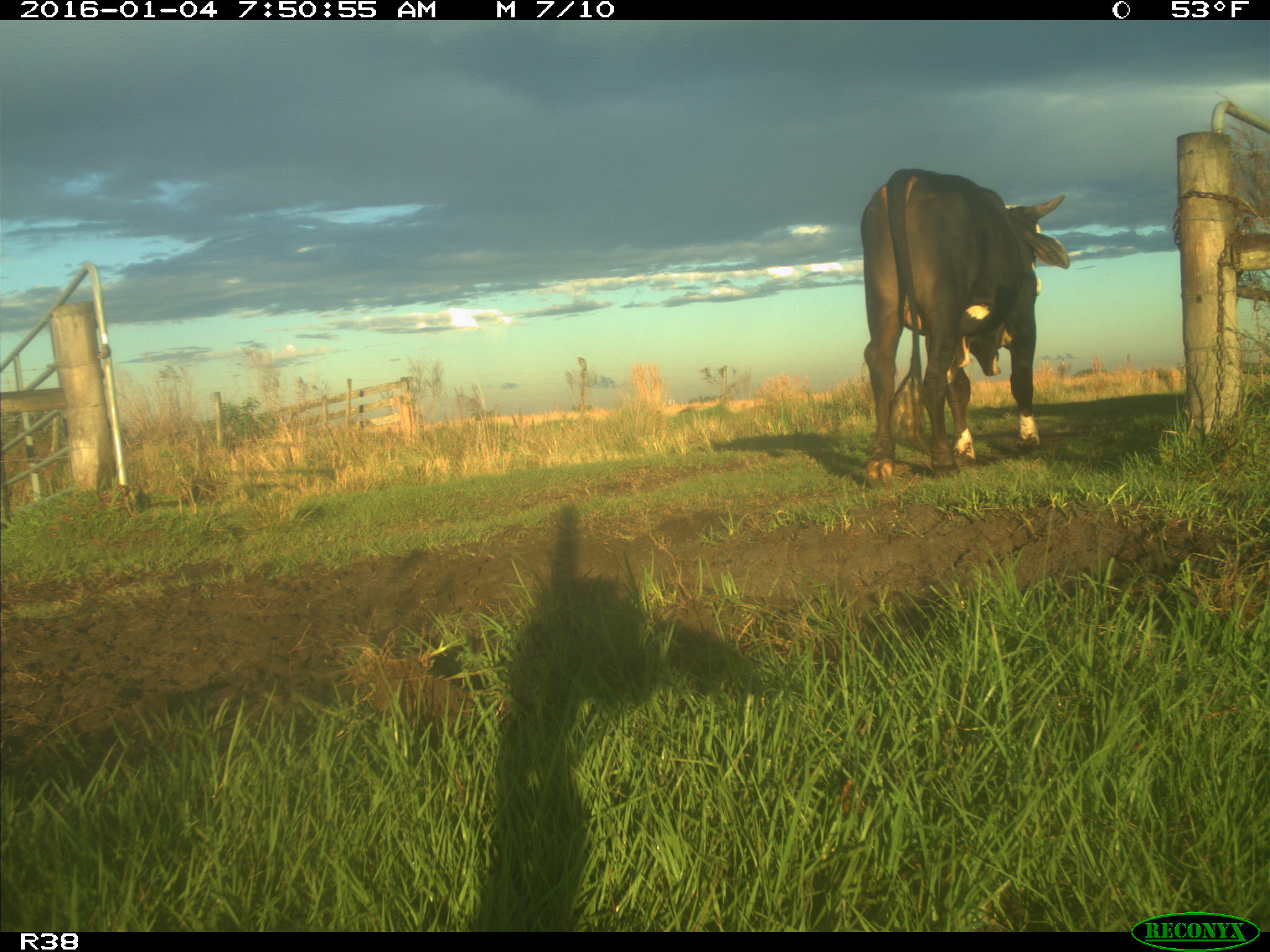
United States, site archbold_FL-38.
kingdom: Animalia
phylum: Chordata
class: Mammalia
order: Artiodactyla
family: Bovidae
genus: Bos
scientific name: Bos taurus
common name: domestic cow